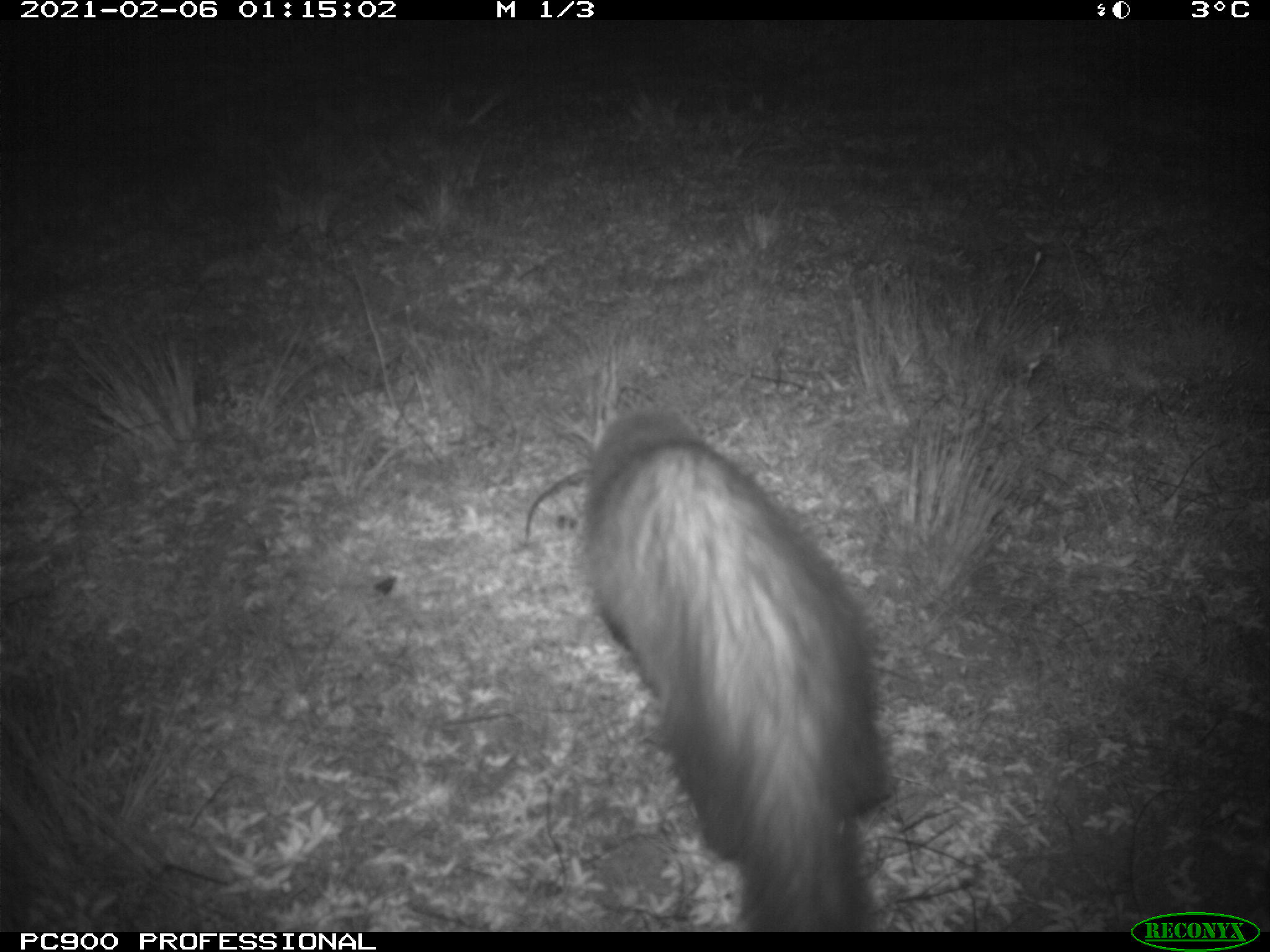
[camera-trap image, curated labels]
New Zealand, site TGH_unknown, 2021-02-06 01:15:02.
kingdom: Animalia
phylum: Chordata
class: Mammalia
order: Carnivora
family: Mustelidae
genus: Mustela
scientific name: Mustela furo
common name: ferret